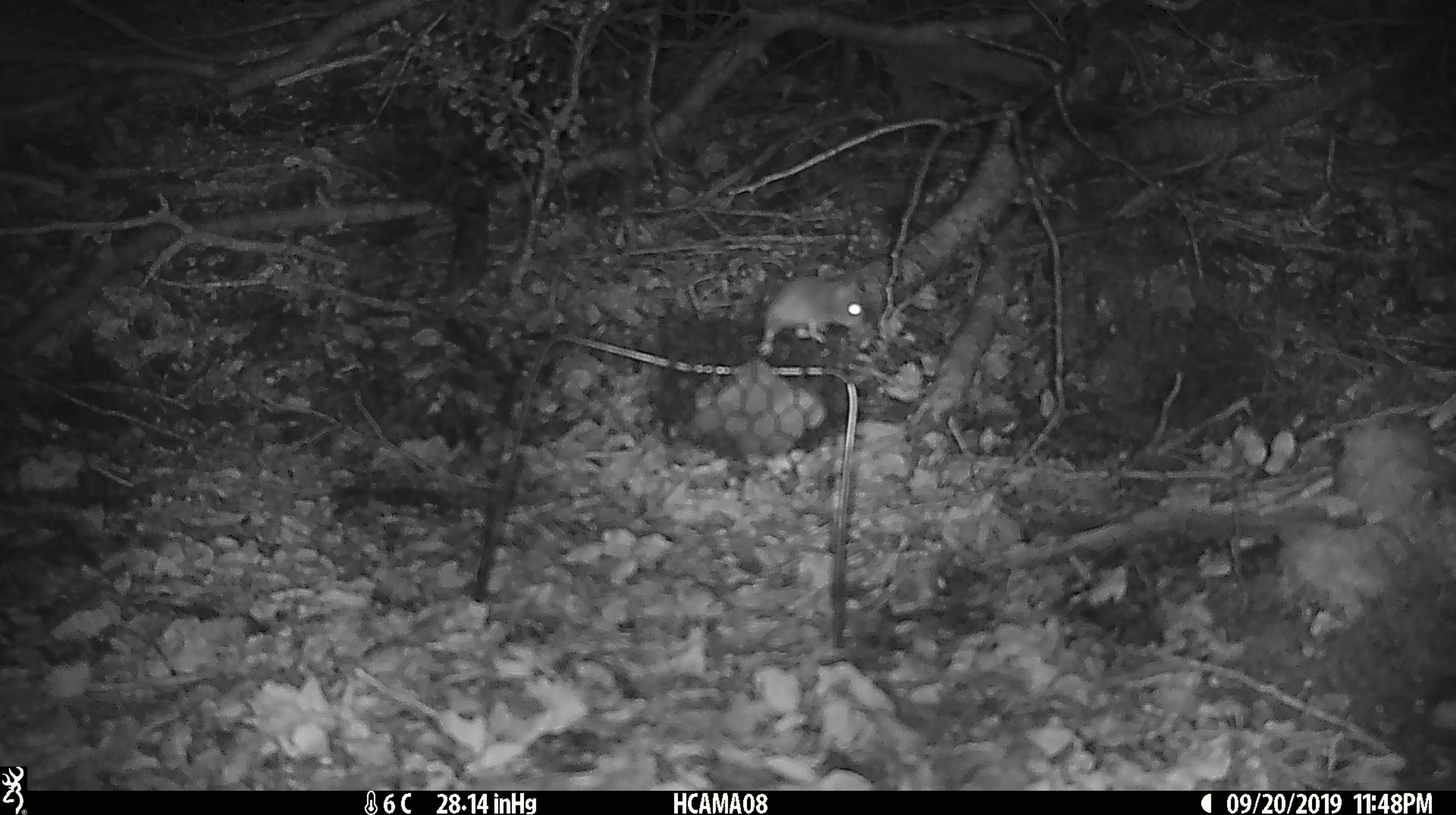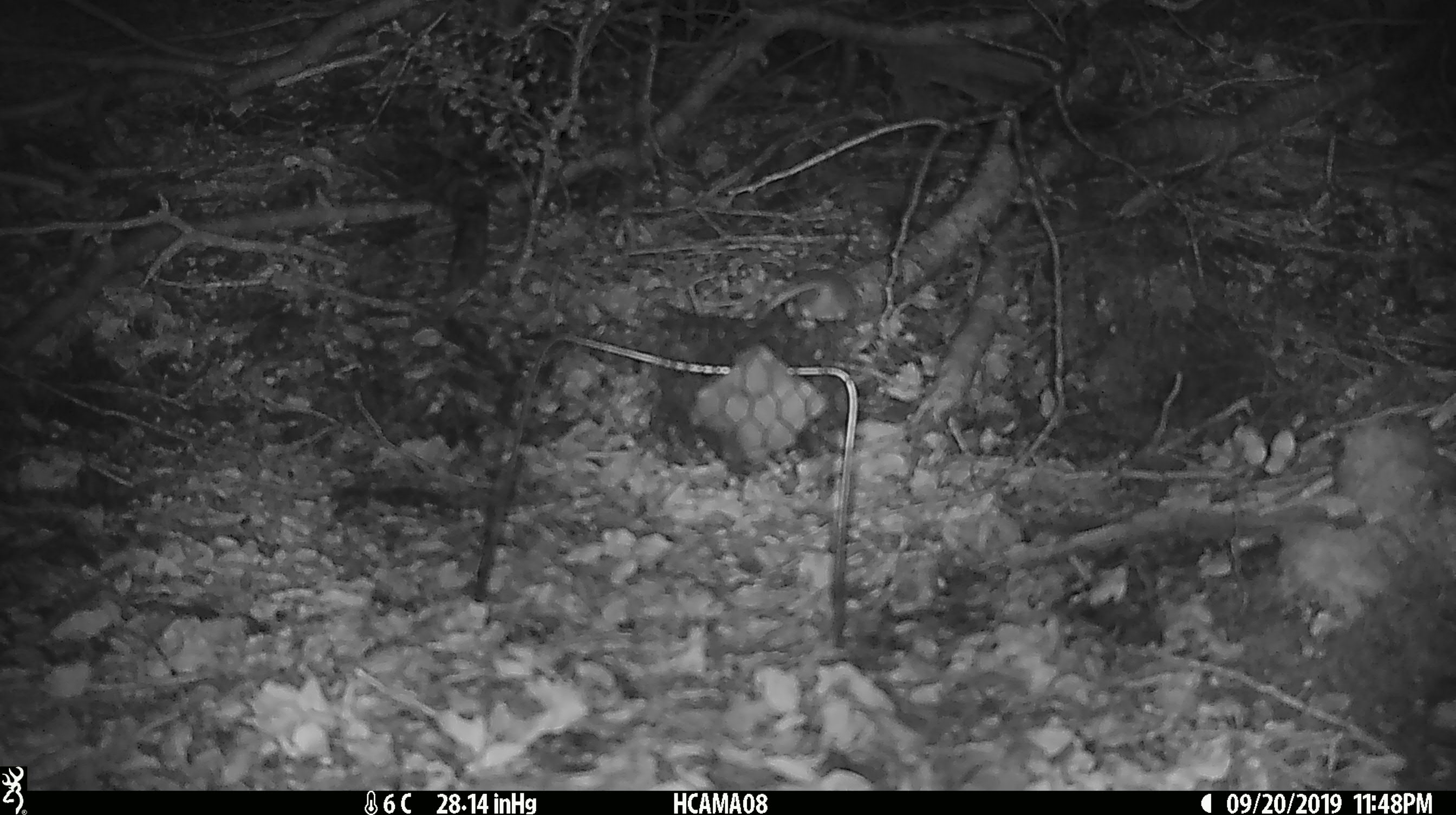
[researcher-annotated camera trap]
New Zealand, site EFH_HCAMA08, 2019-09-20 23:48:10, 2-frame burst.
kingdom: Animalia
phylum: Chordata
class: Mammalia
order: Rodentia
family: Muridae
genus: Mus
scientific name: Mus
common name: mouse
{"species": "mouse (Mus)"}